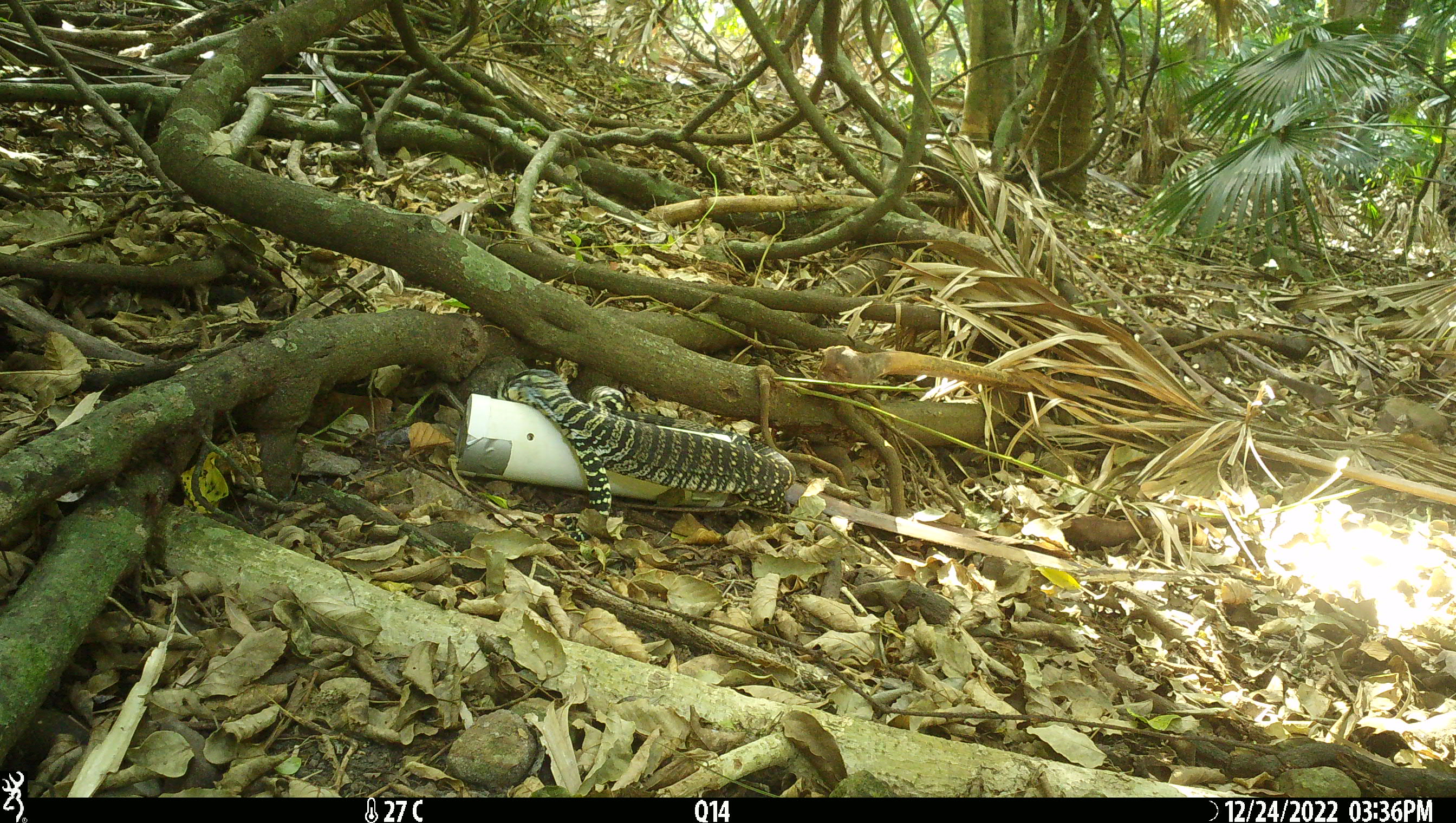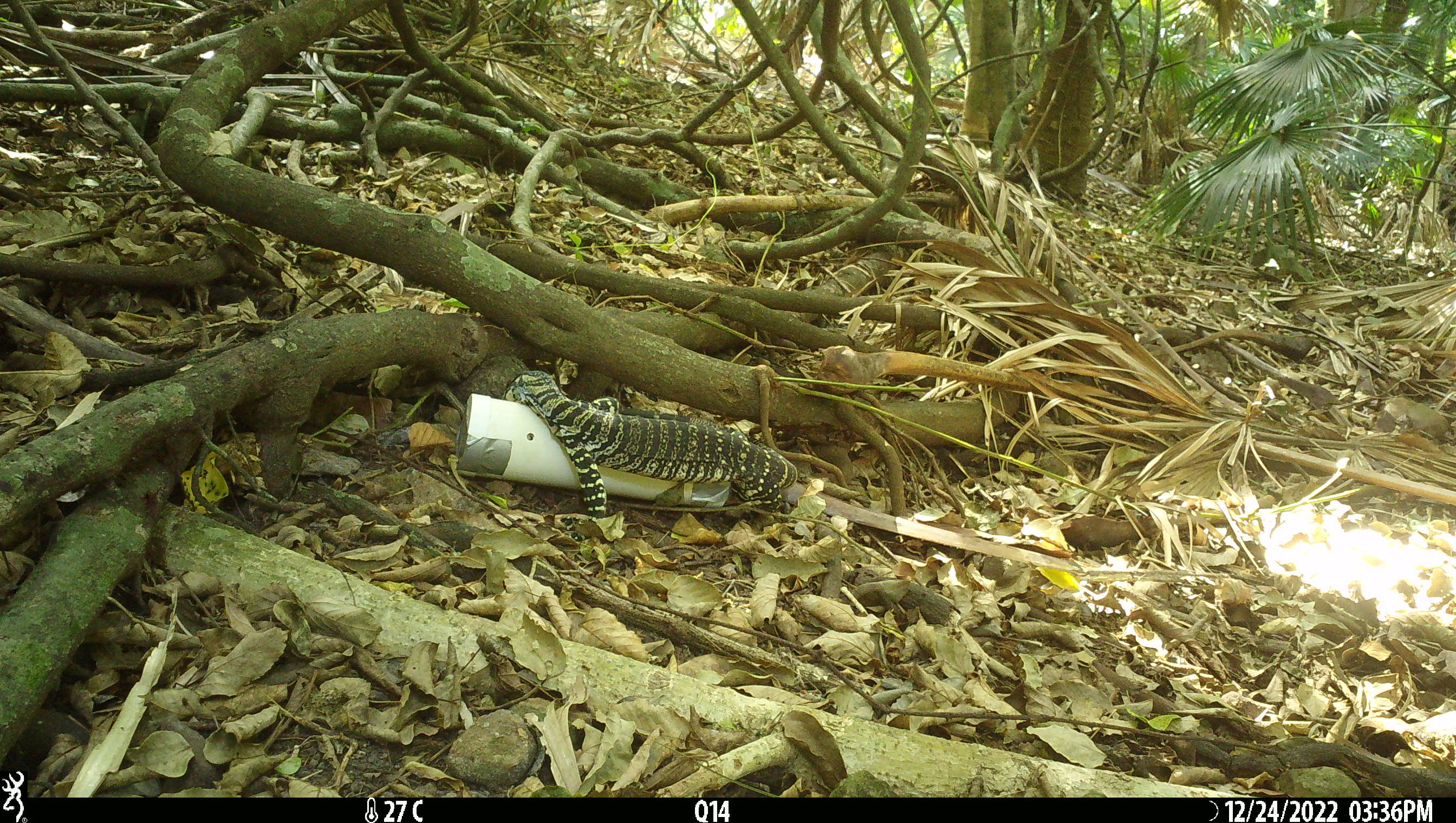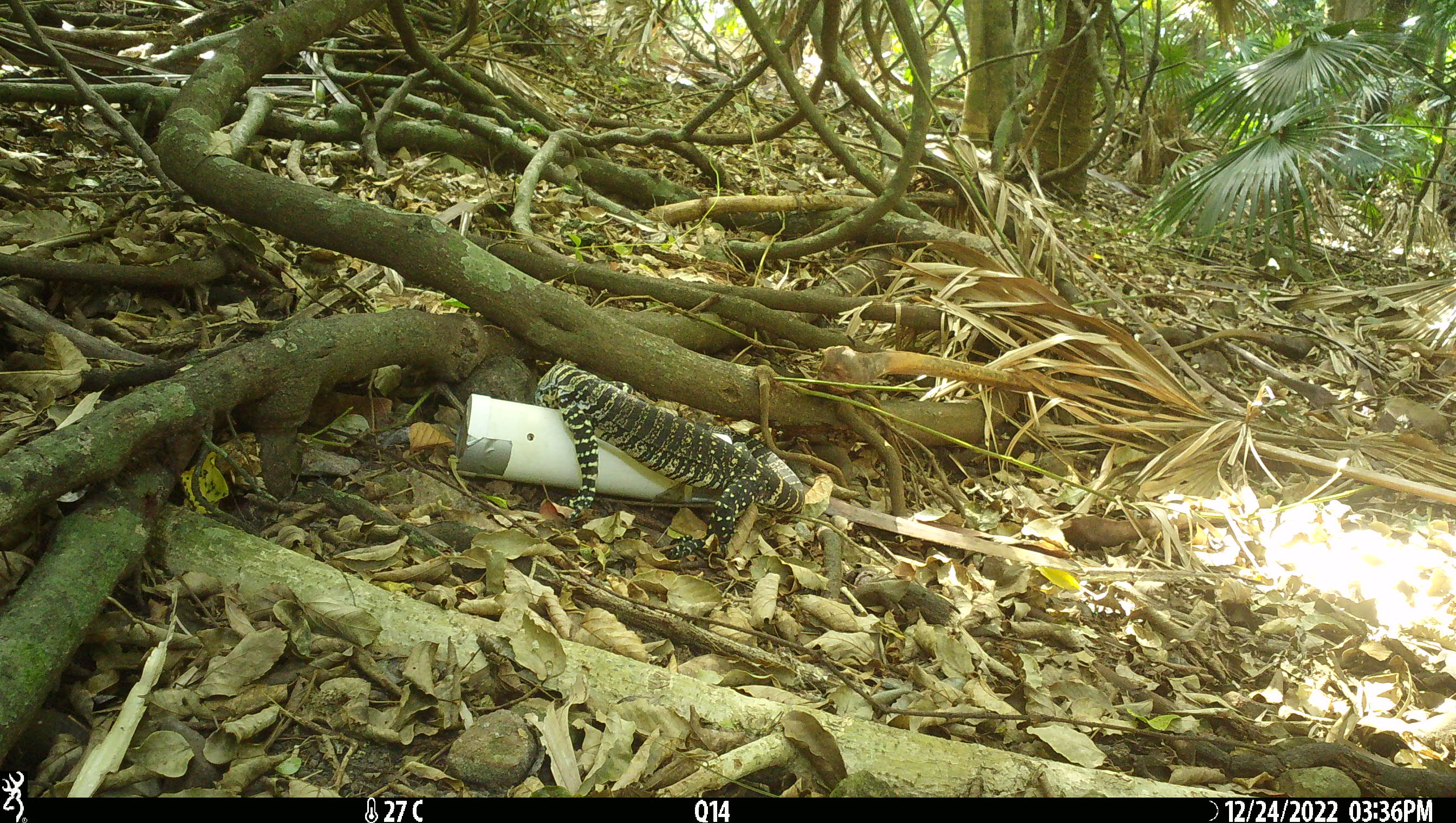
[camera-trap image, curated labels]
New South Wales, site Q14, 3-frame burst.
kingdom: Animalia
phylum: Chordata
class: Reptilia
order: Squamata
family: Varanidae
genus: Varanus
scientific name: Varanus varius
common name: lace monitor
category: goanna